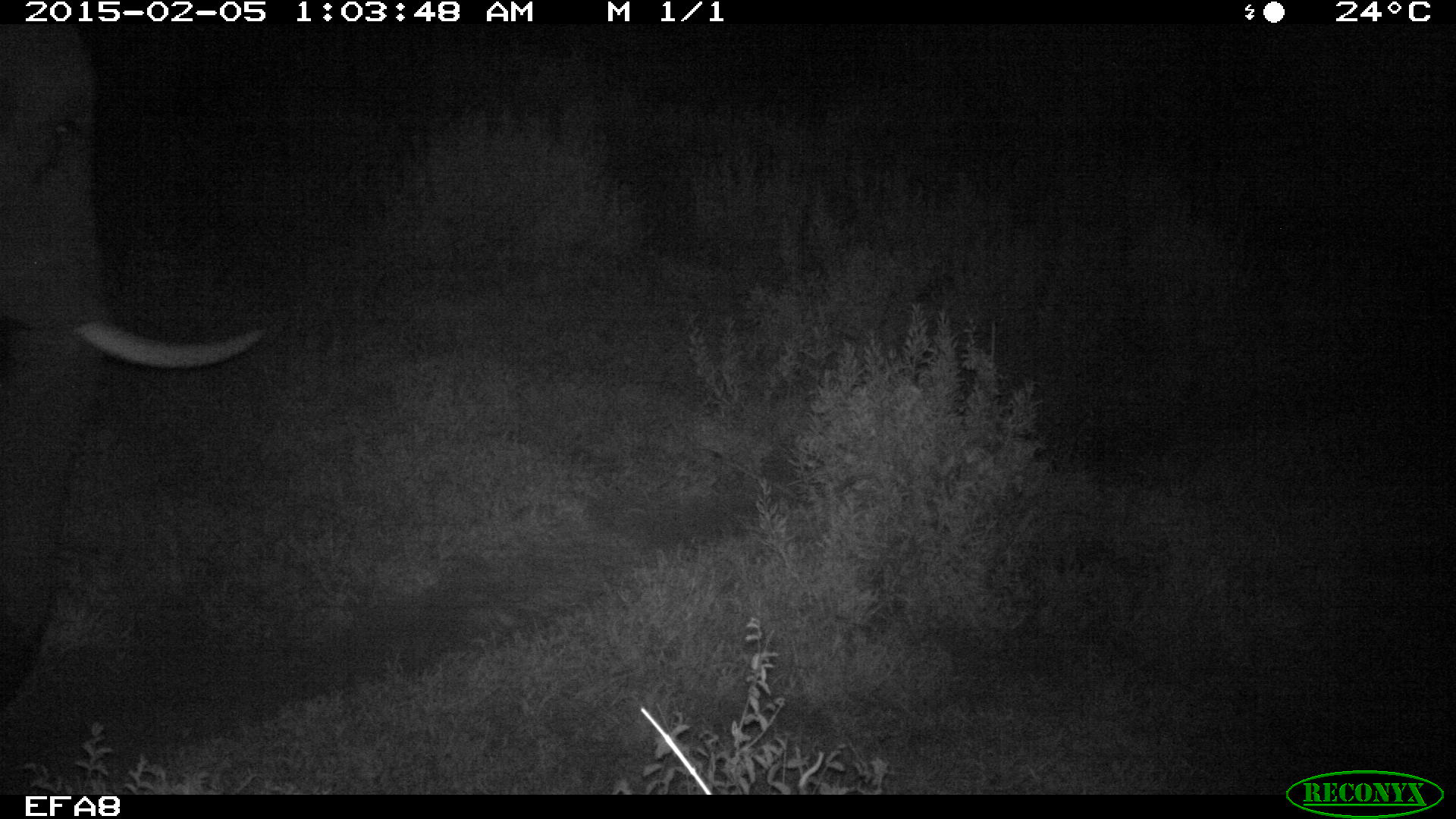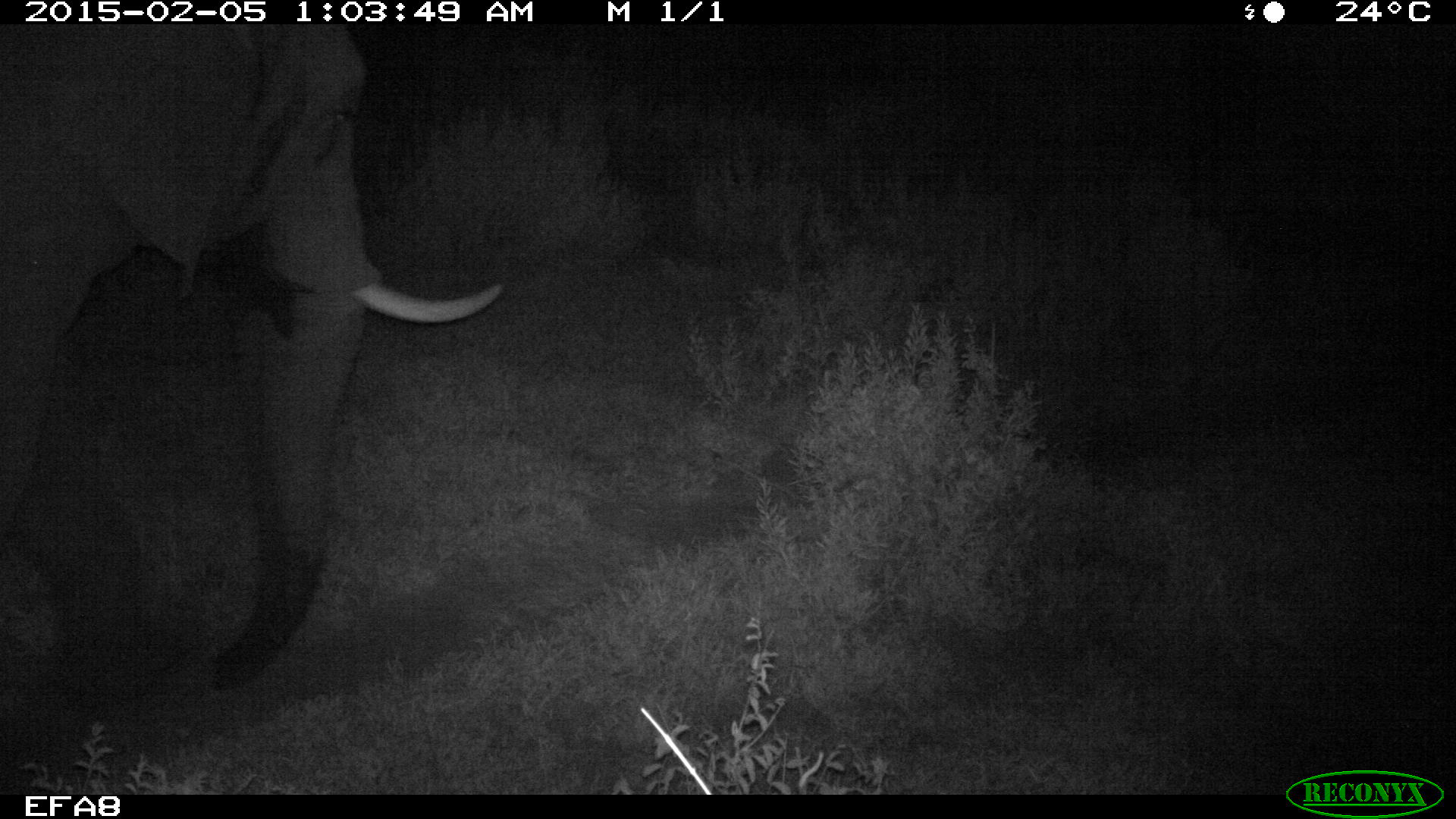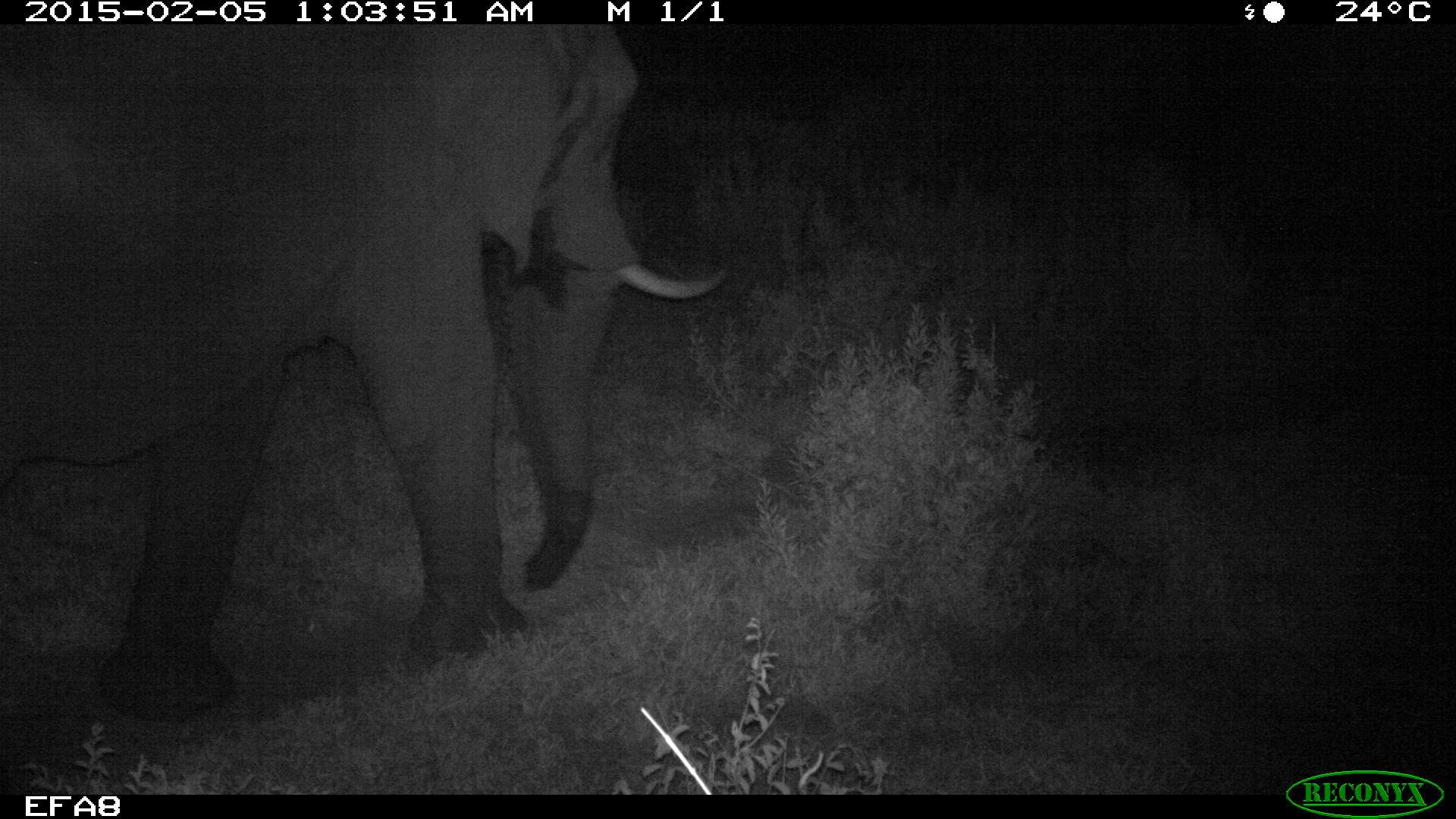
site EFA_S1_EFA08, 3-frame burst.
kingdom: Animalia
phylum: Chordata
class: Mammalia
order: Proboscidea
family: Elephantidae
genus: Loxodonta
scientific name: Loxodonta africana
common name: african bush elephant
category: elephant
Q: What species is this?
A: Elephant (african bush elephant) (Loxodonta africana).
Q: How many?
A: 1.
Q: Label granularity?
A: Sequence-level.